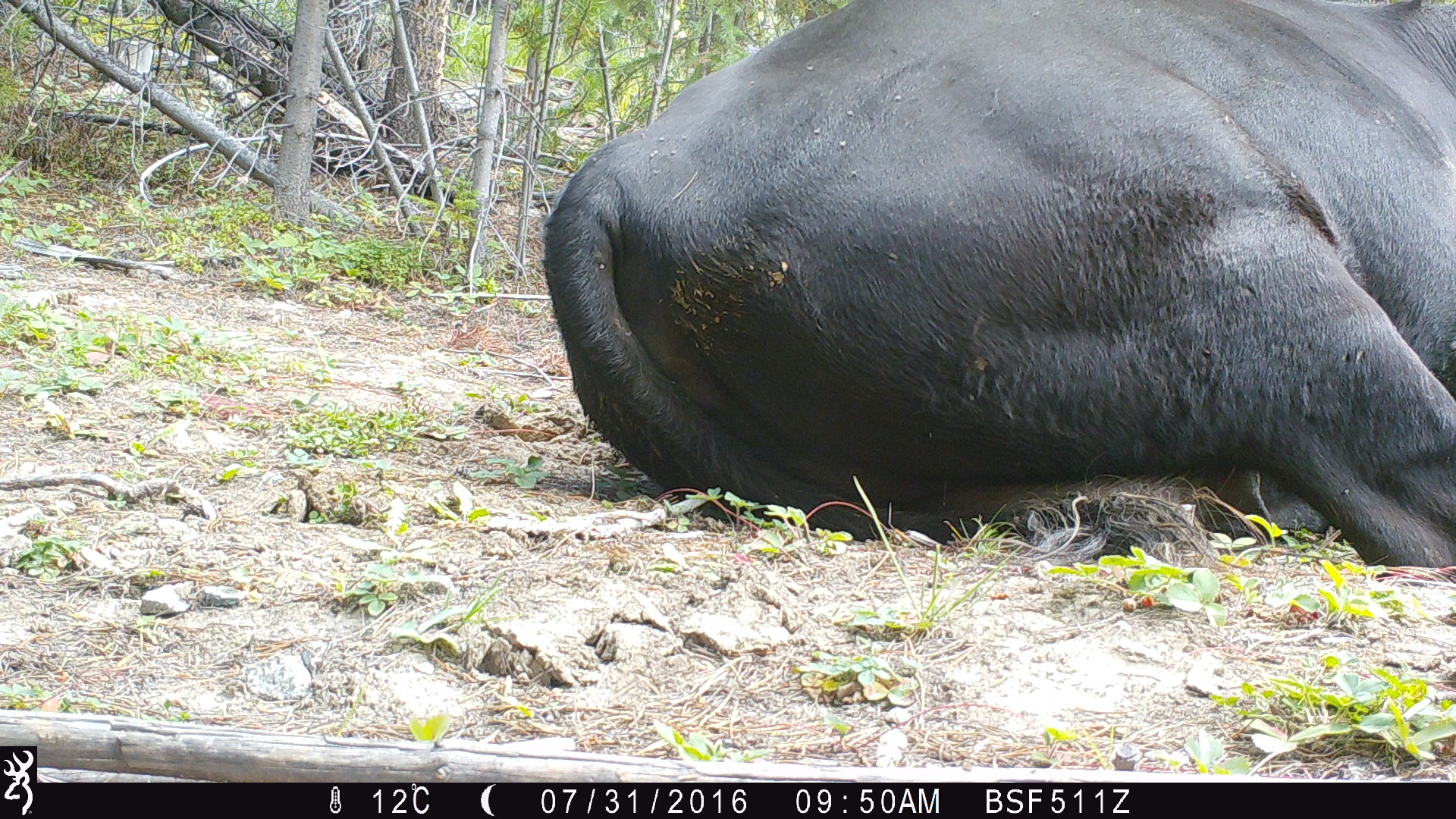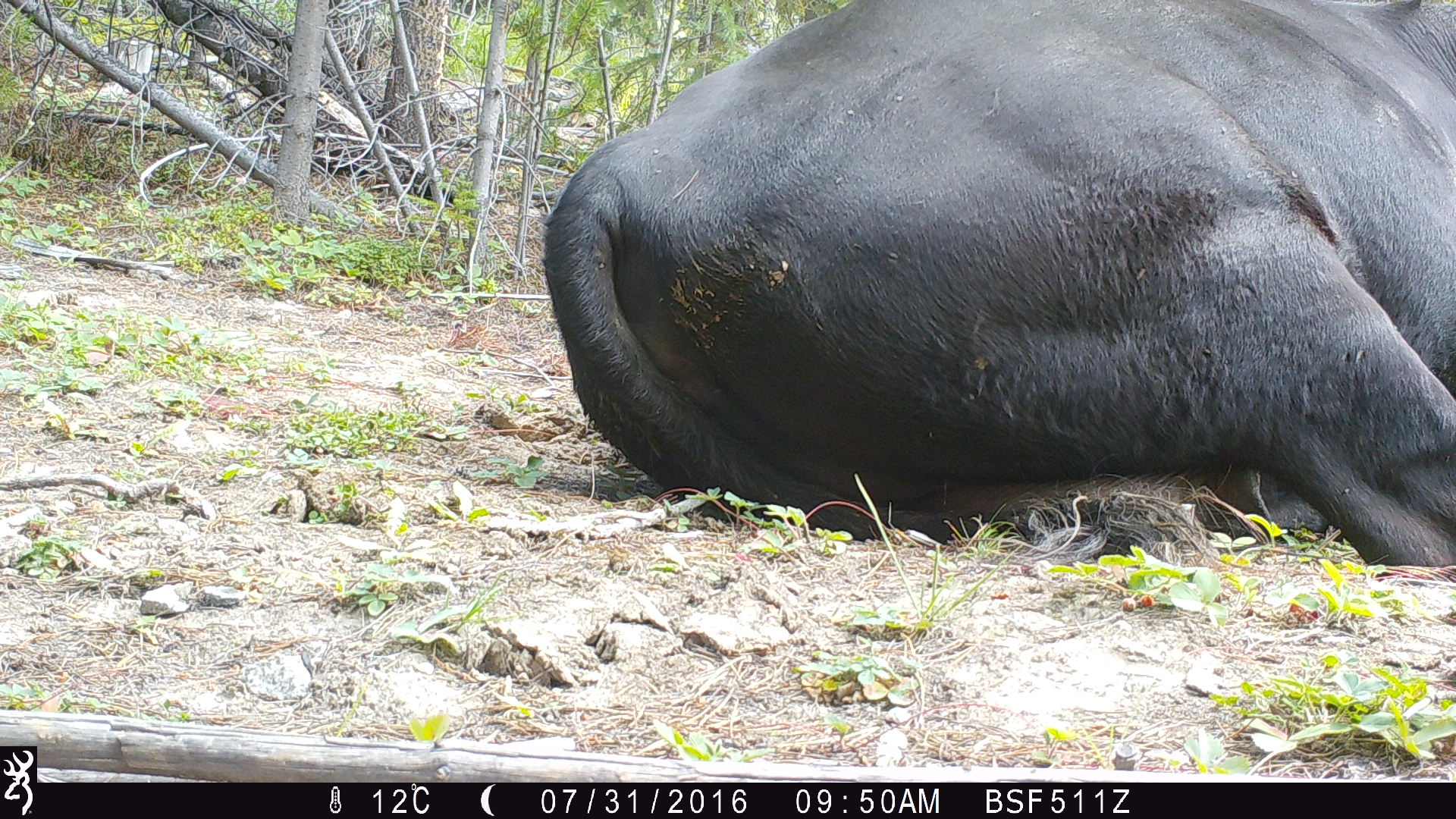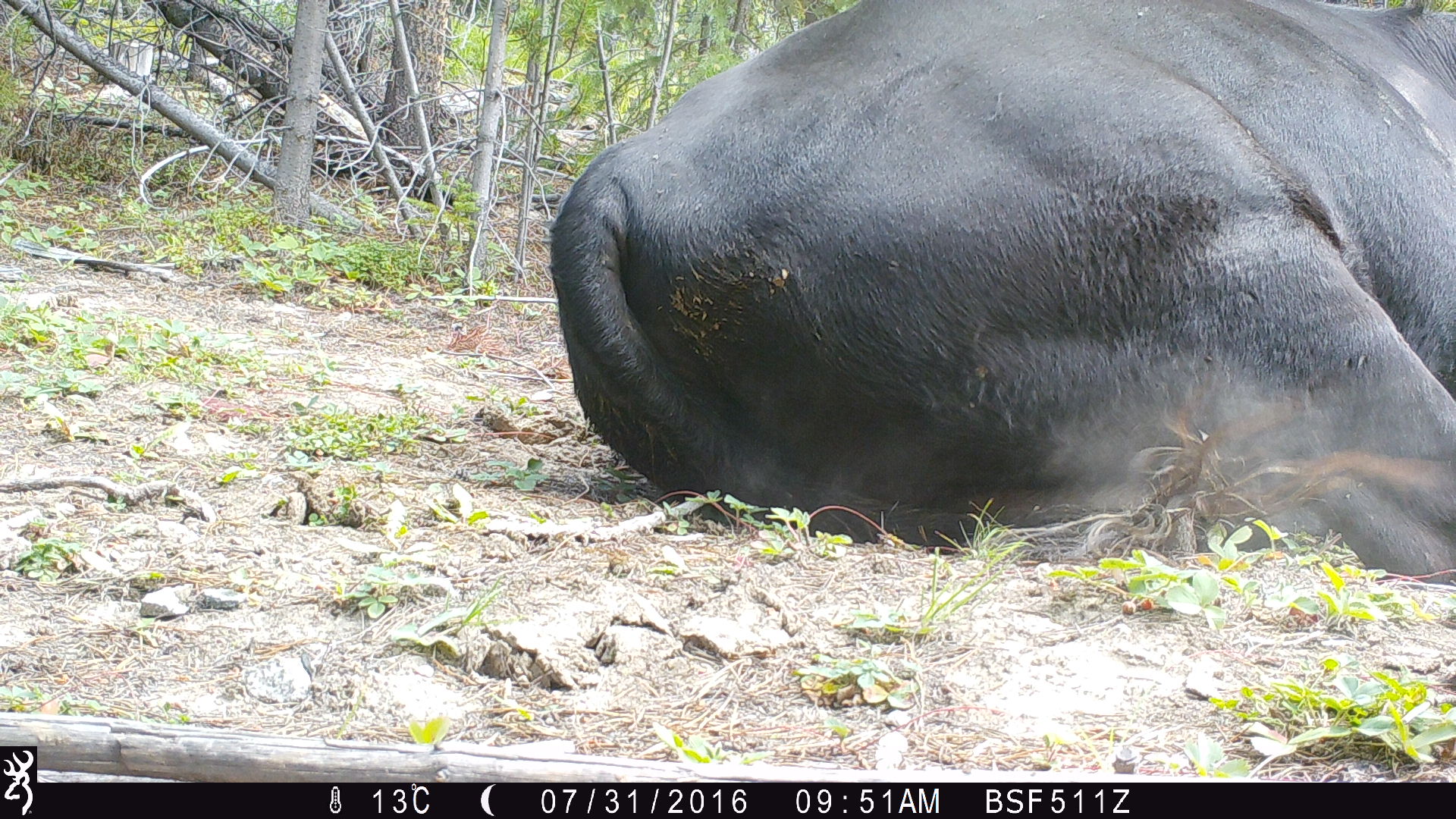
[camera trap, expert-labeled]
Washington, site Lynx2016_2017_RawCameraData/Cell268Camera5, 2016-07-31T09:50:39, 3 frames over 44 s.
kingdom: Animalia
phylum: Chordata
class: Mammalia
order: Artiodactyla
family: Bovidae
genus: Bos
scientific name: Bos taurus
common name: domestic cattle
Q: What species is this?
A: Domestic cattle (Bos taurus).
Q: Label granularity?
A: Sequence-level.